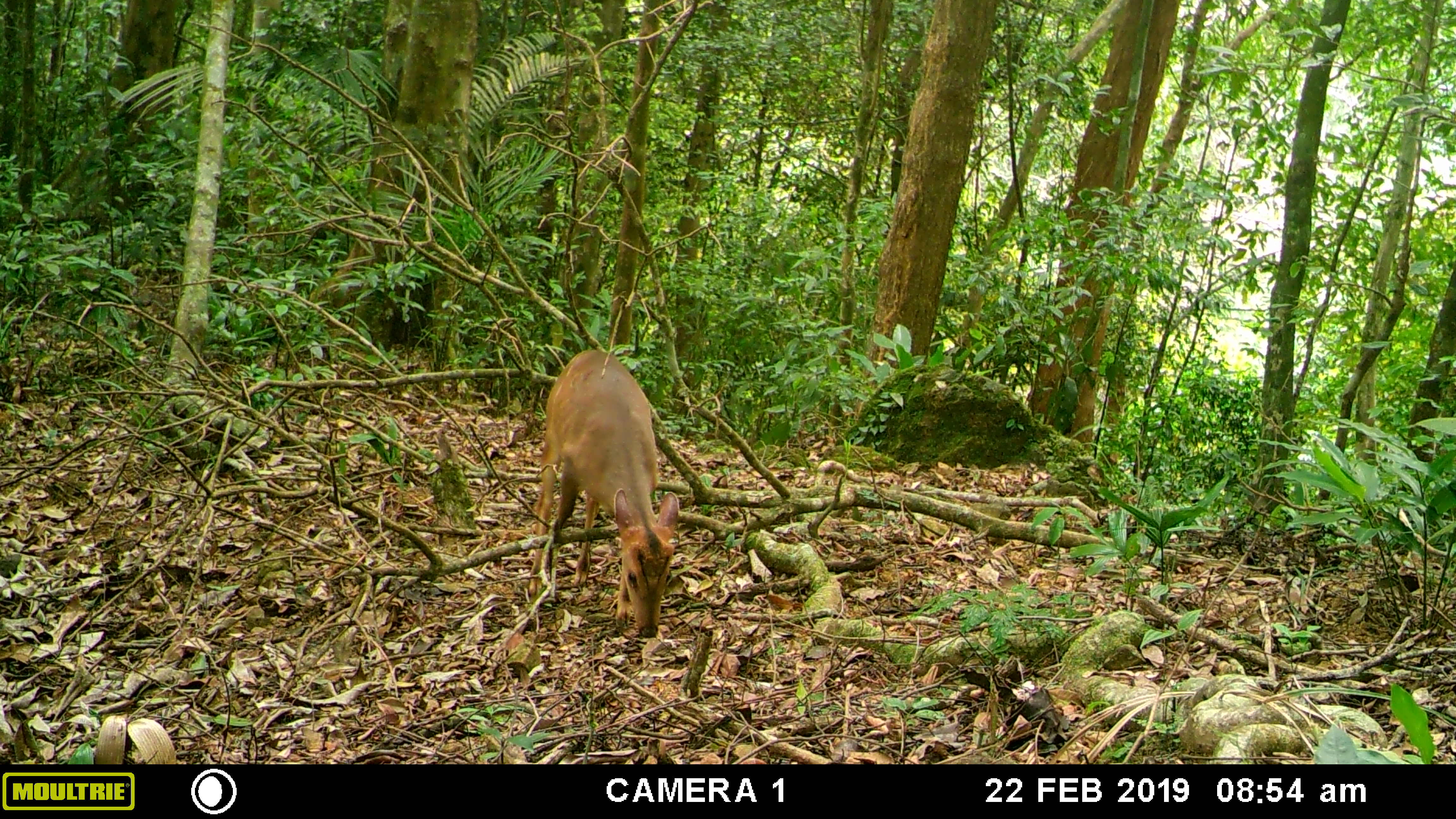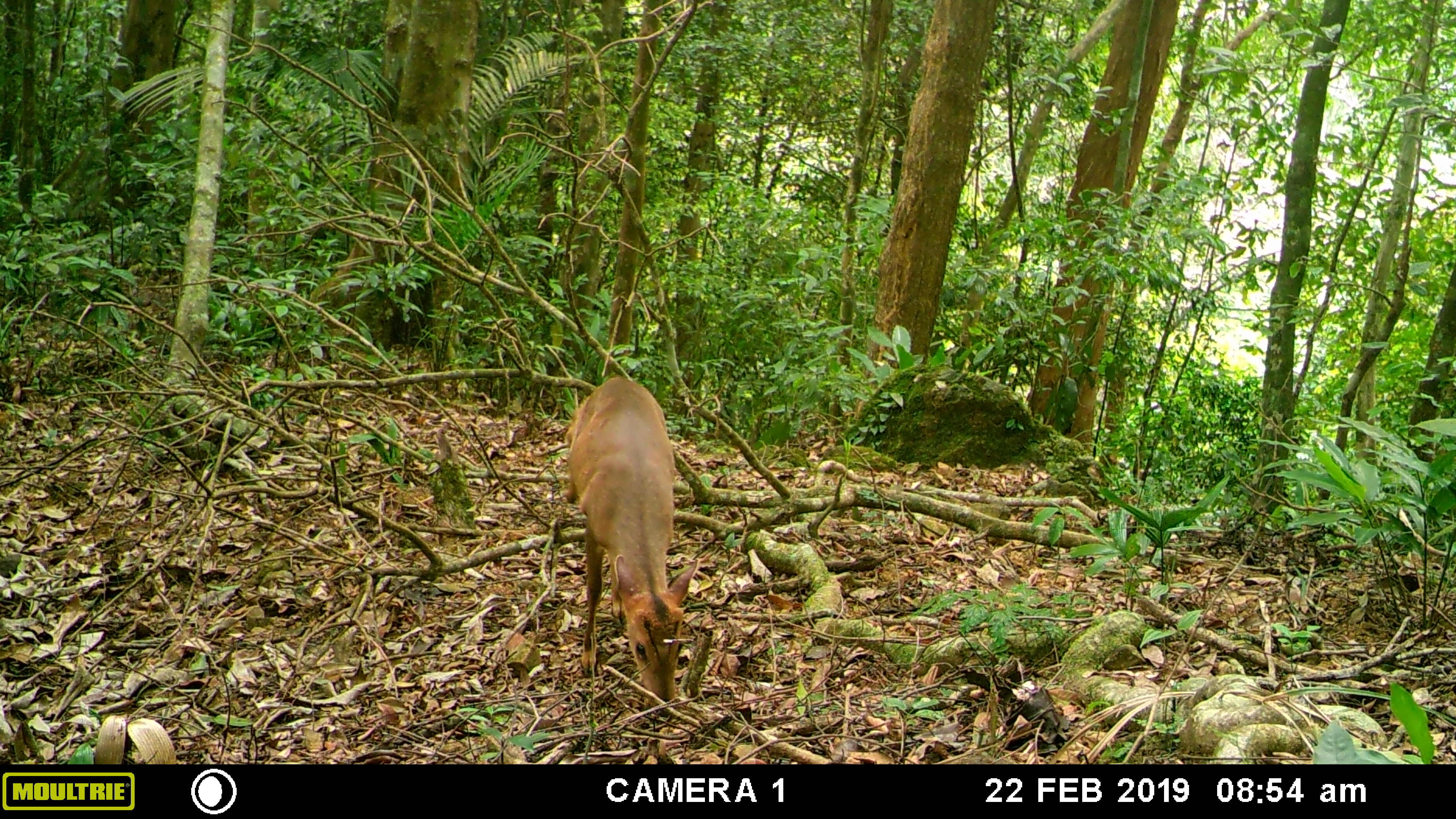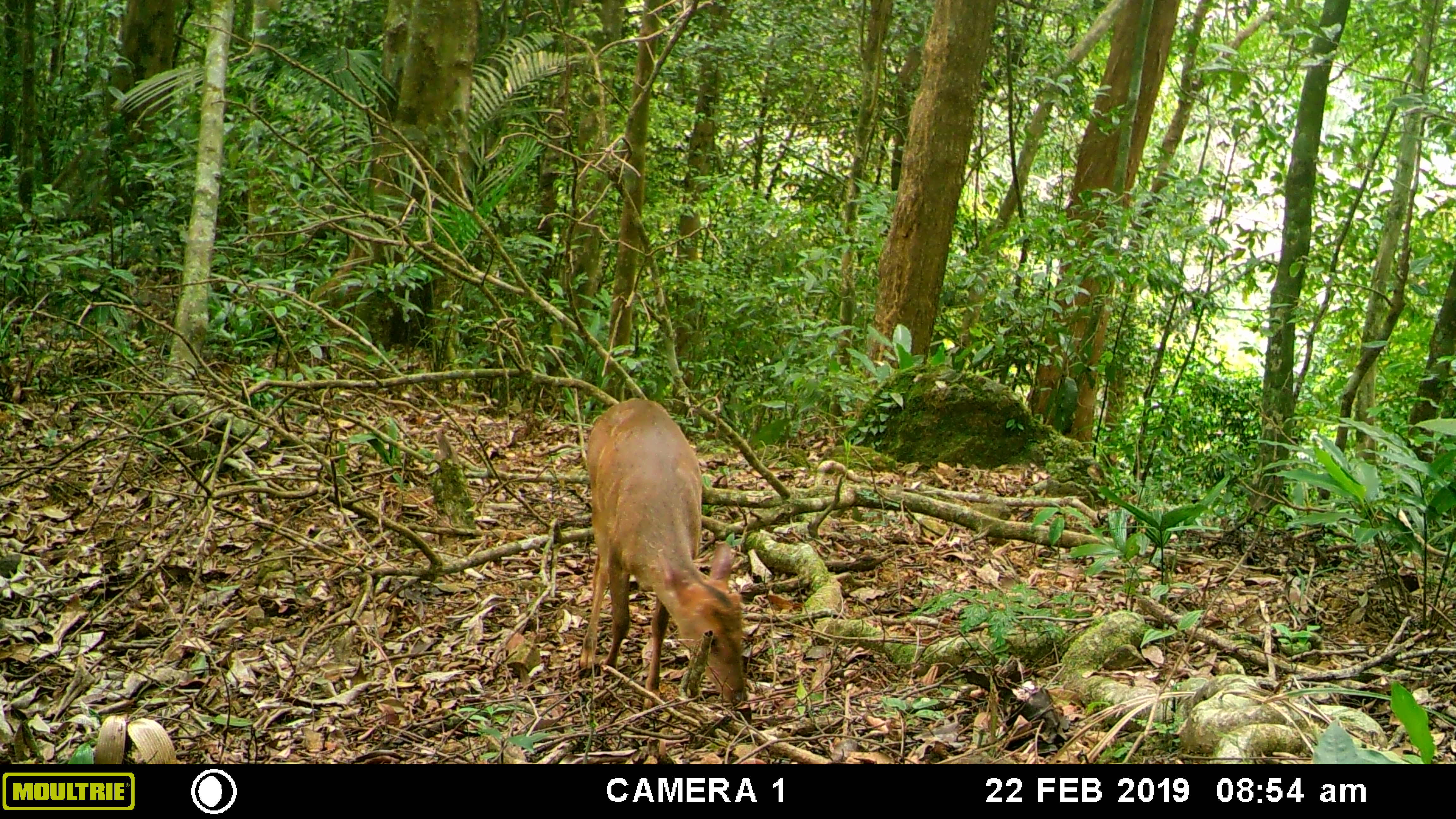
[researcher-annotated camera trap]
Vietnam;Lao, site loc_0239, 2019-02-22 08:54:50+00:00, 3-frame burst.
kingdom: Animalia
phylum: Chordata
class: Mammalia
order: Artiodactyla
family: Cervidae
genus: Muntiacus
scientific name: Muntiacus vuquangensis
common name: large-antlered muntjac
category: large antlered muntjac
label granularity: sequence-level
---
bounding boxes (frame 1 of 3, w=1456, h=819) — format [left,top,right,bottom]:
large antlered muntjac: [529,348,680,637]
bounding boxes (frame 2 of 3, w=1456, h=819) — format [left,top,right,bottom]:
large antlered muntjac: [561,374,699,707]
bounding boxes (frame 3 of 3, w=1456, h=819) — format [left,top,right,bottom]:
large antlered muntjac: [574,392,750,710]